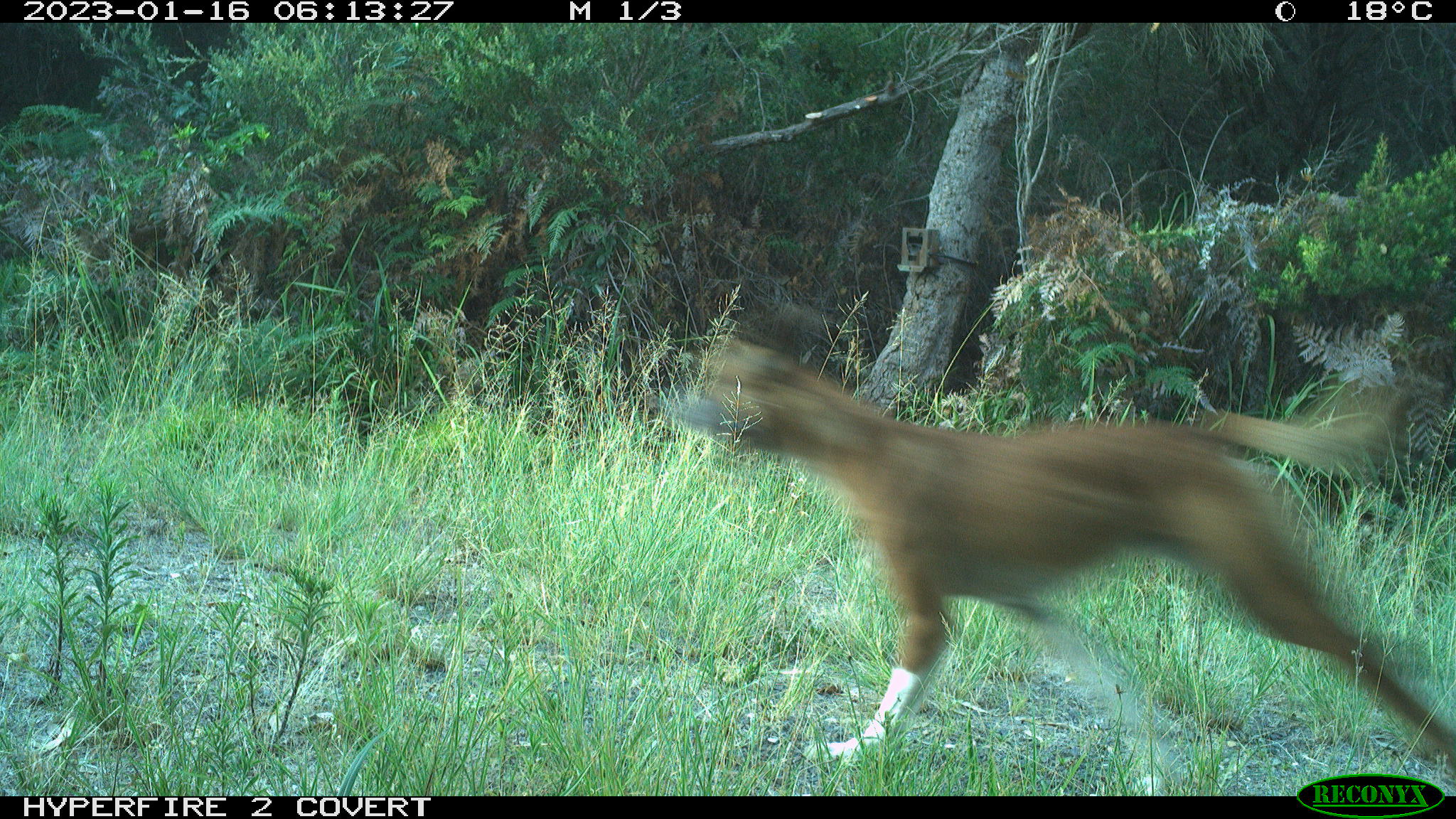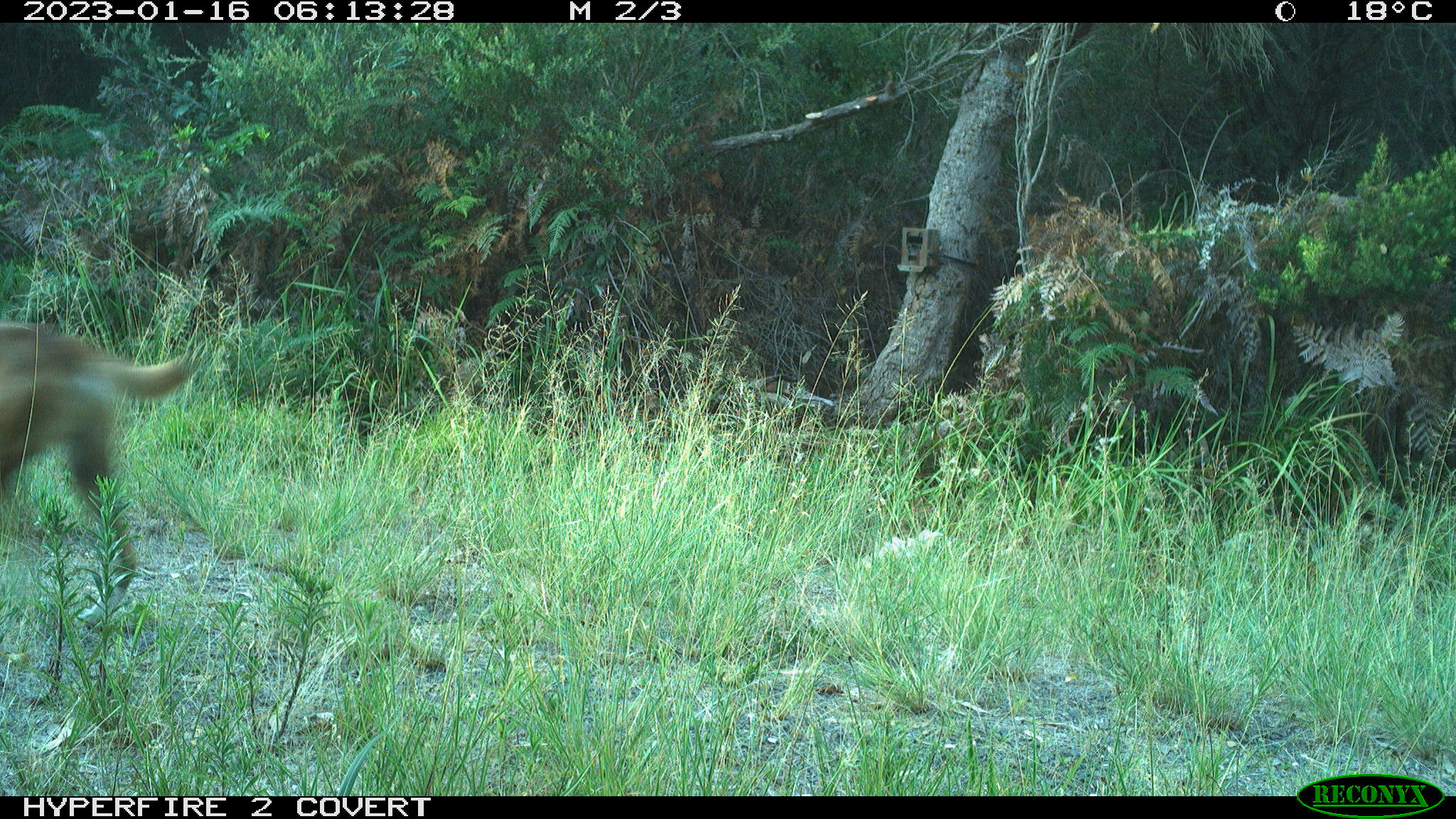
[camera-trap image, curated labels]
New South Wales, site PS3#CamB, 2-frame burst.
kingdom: Animalia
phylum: Chordata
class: Mammalia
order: Carnivora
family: Canidae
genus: Canis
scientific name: Canis familiaris dingo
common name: dingo